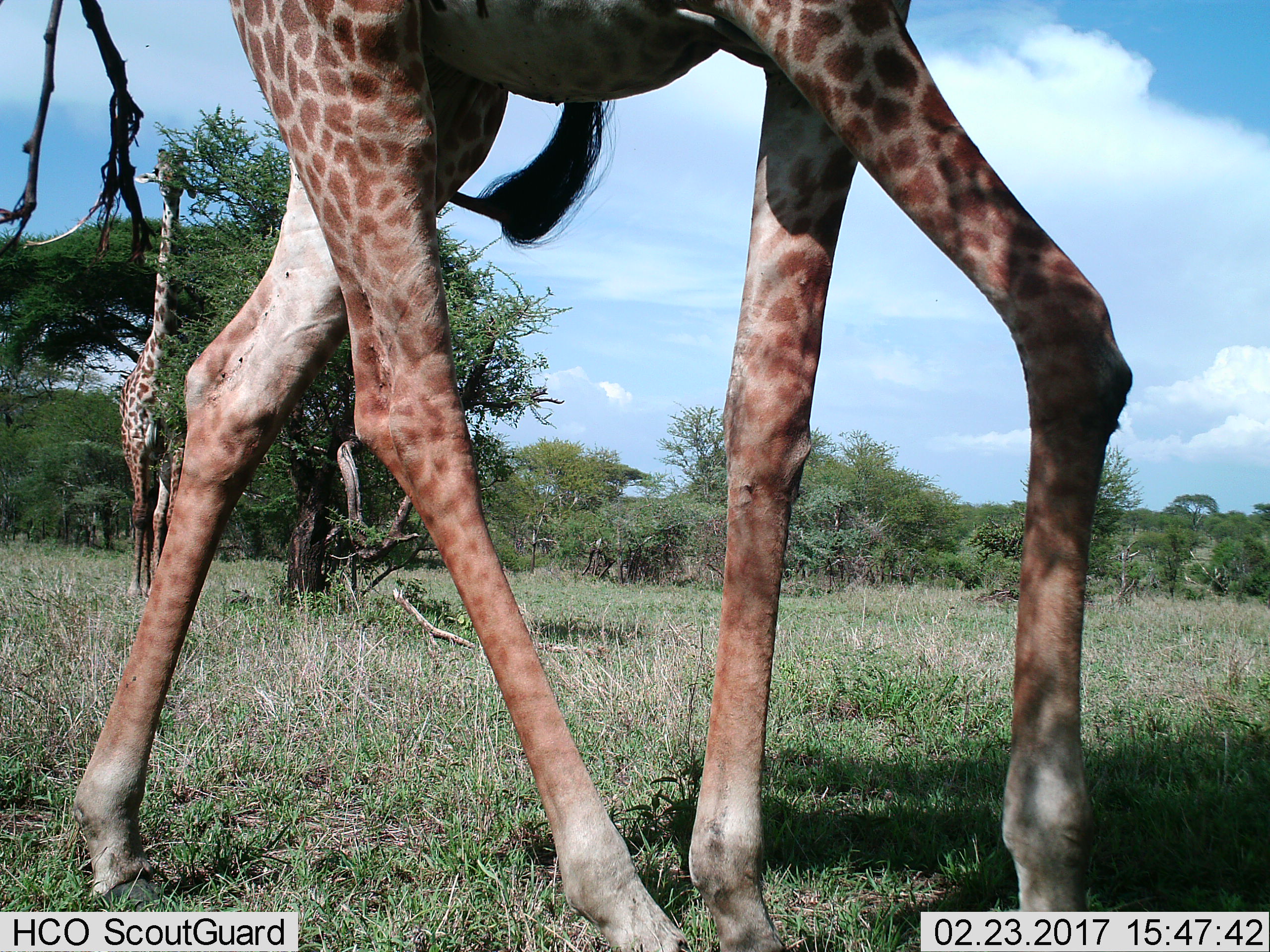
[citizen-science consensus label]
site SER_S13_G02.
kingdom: Animalia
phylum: Chordata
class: Mammalia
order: Artiodactyla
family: Giraffidae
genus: Giraffa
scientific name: Giraffa camelopardalis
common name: giraffe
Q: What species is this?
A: Giraffe (Giraffa camelopardalis).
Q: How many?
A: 2.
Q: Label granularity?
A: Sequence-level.